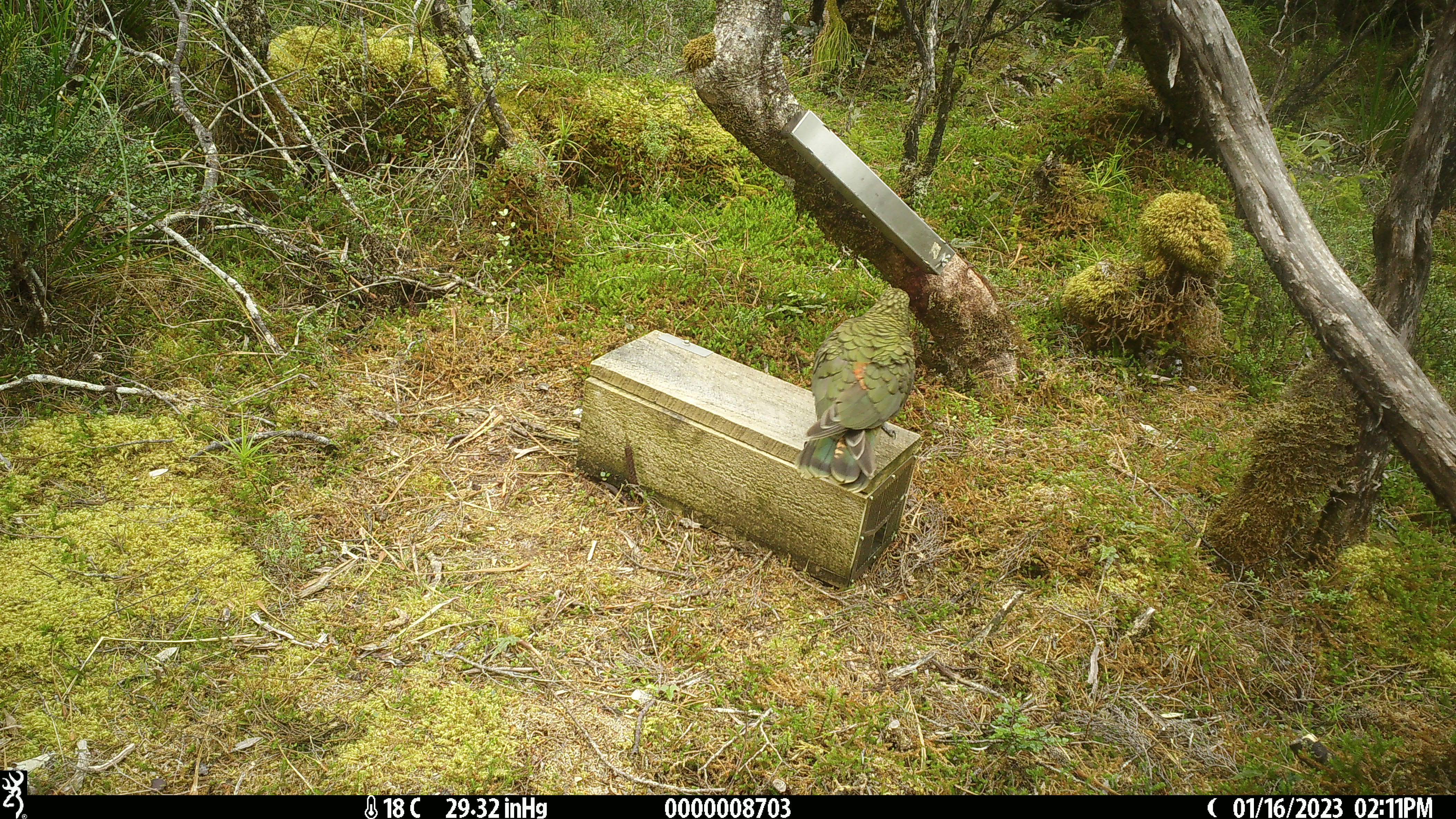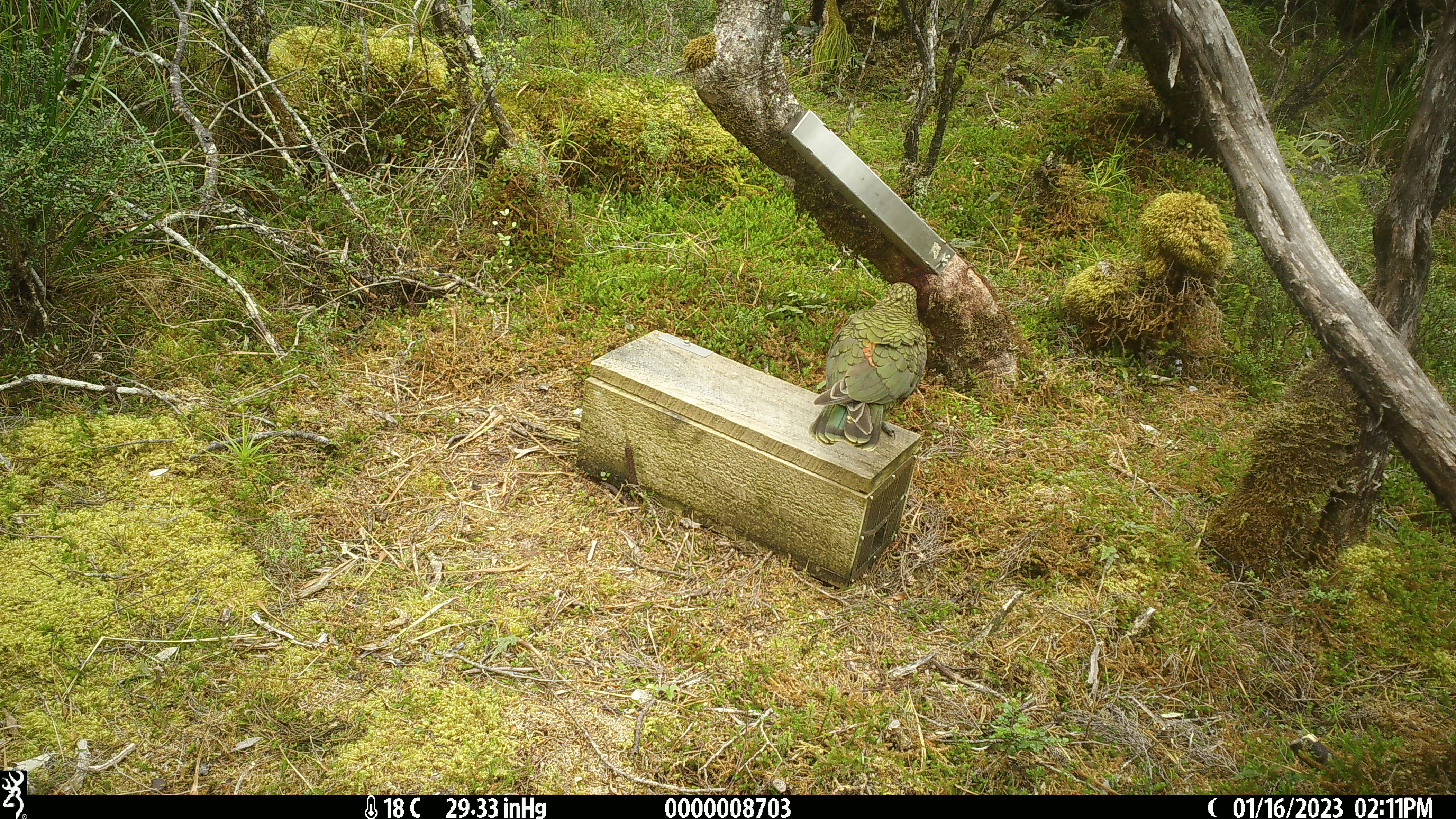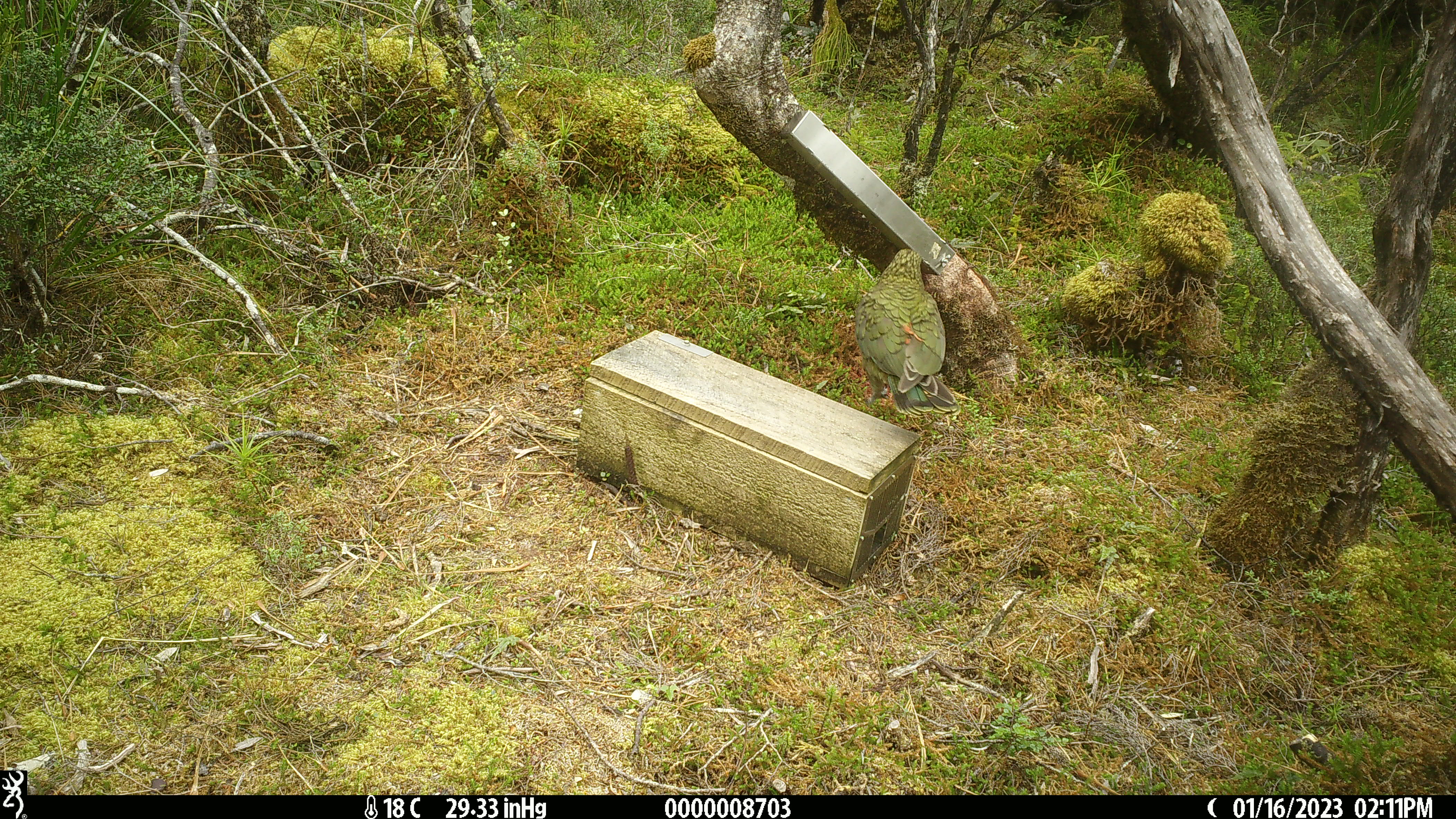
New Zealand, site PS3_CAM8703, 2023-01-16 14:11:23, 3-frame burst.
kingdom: Animalia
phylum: Chordata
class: Aves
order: Psittaciformes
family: Strigopidae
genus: Nestor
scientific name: Nestor notabilis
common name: kea